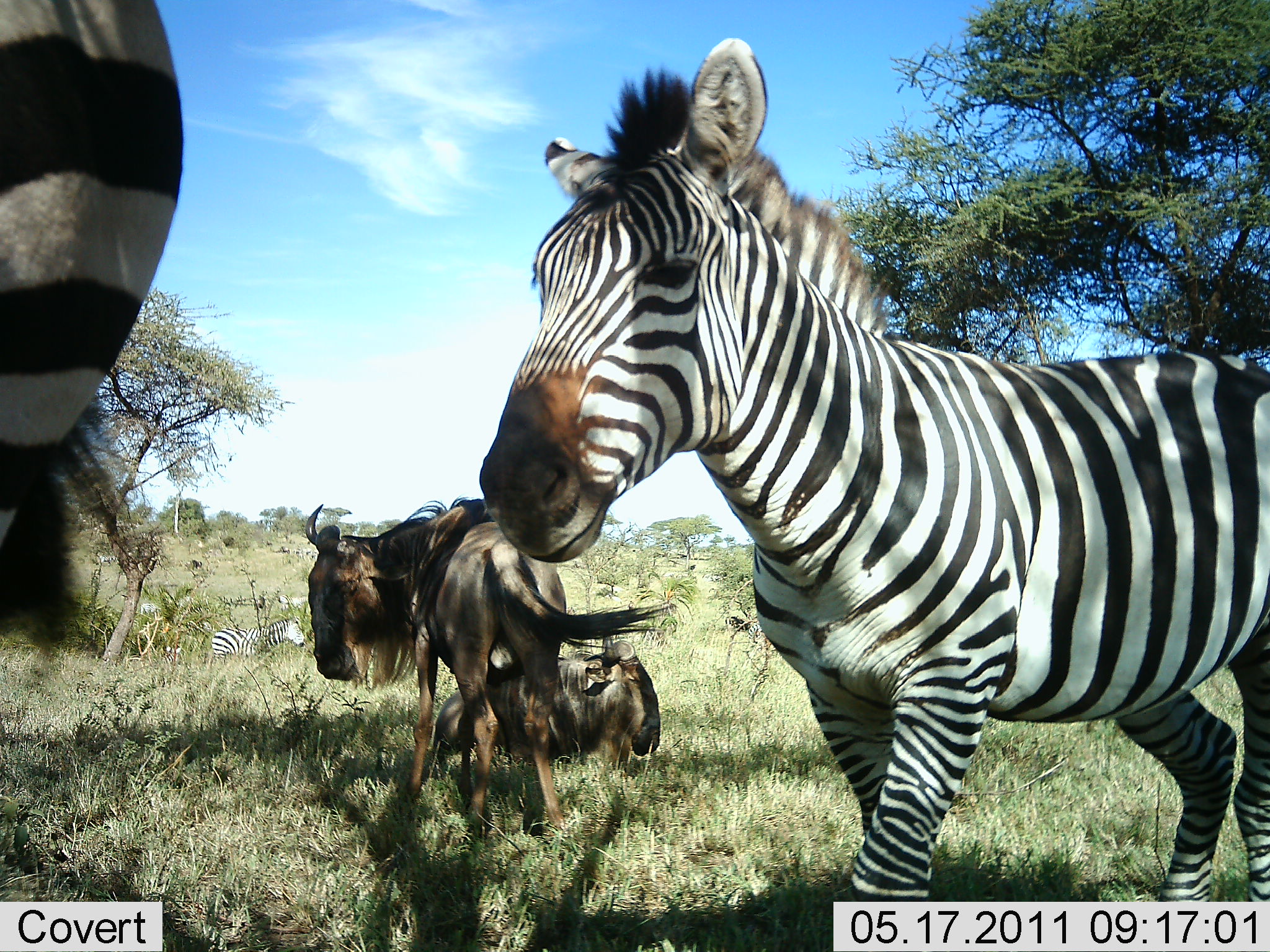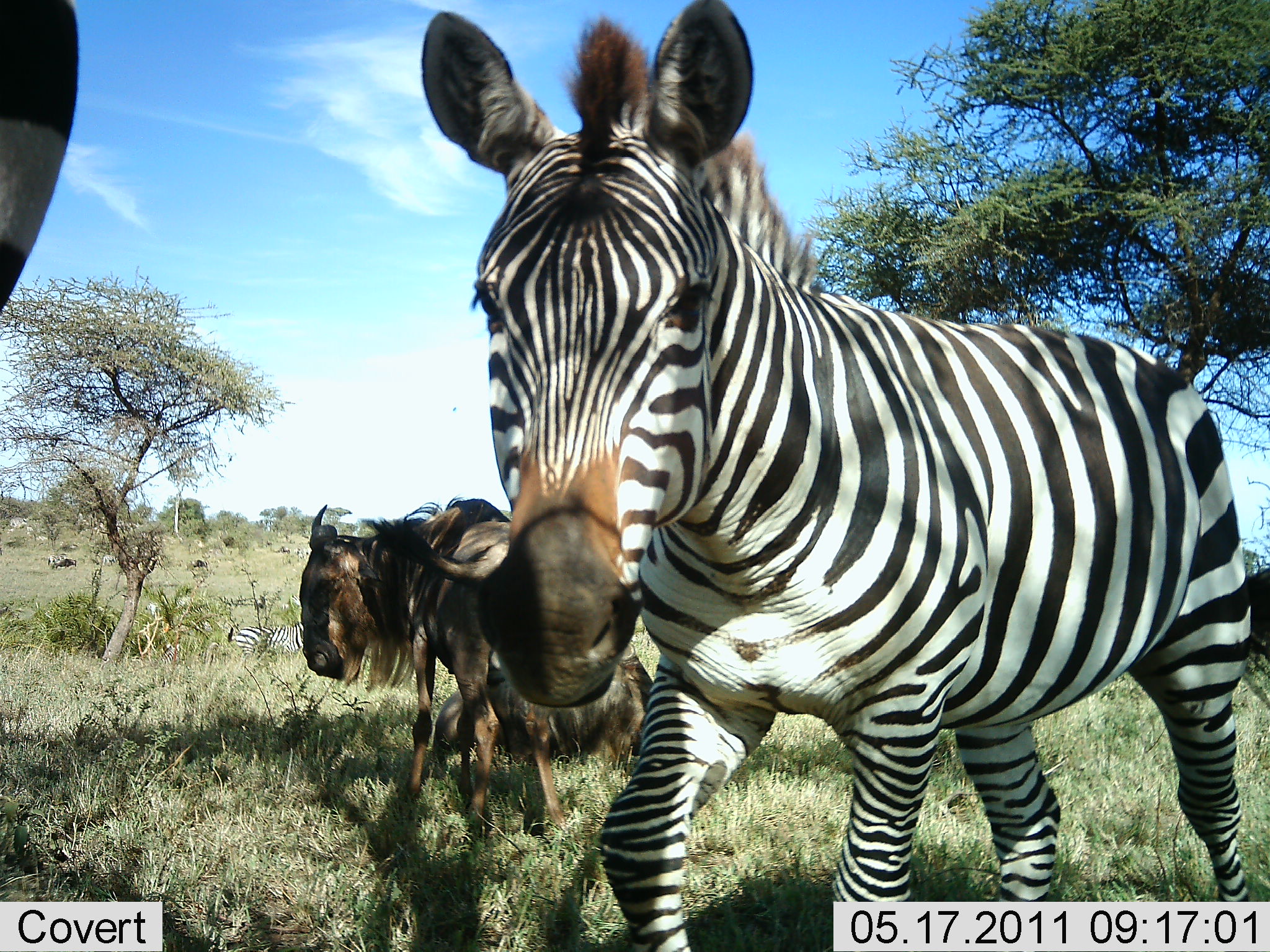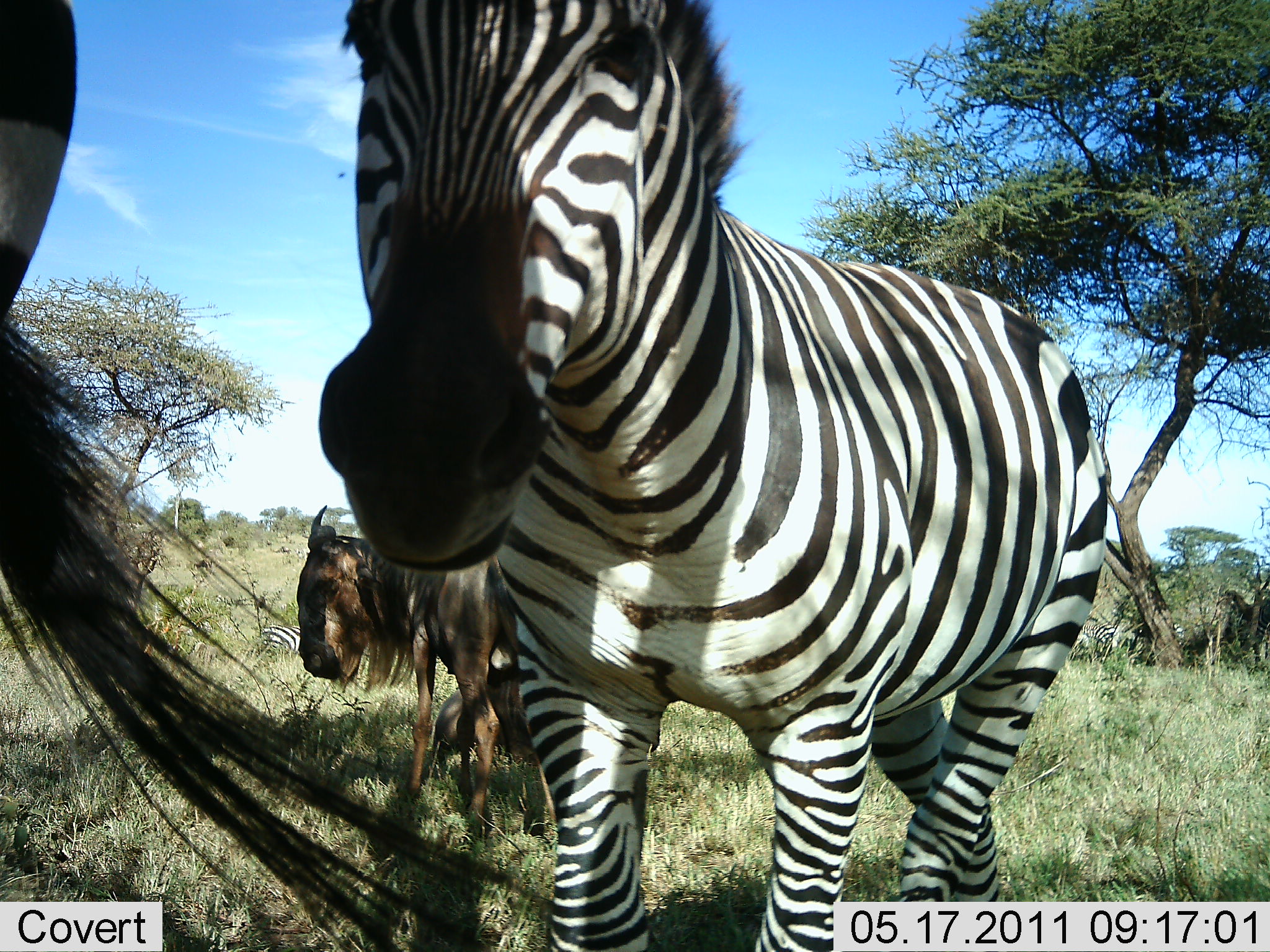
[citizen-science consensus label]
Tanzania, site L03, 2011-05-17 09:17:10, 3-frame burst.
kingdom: Animalia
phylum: Chordata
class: Mammalia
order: Artiodactyla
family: Bovidae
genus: Connochaetes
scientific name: Connochaetes taurinus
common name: blue wildebeest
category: wildebeest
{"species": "wildebeest (blue wildebeest) (Connochaetes taurinus)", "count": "2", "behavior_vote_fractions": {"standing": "64%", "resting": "86%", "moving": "29%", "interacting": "0%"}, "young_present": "7%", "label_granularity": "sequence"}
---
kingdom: Animalia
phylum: Chordata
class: Mammalia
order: Perissodactyla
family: Equidae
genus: Equus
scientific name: Equus quagga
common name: plains zebra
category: zebra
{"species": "zebra (plains zebra) (Equus quagga)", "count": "3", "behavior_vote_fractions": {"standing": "33%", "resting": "40%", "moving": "67%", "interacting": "20%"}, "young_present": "0%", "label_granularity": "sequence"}